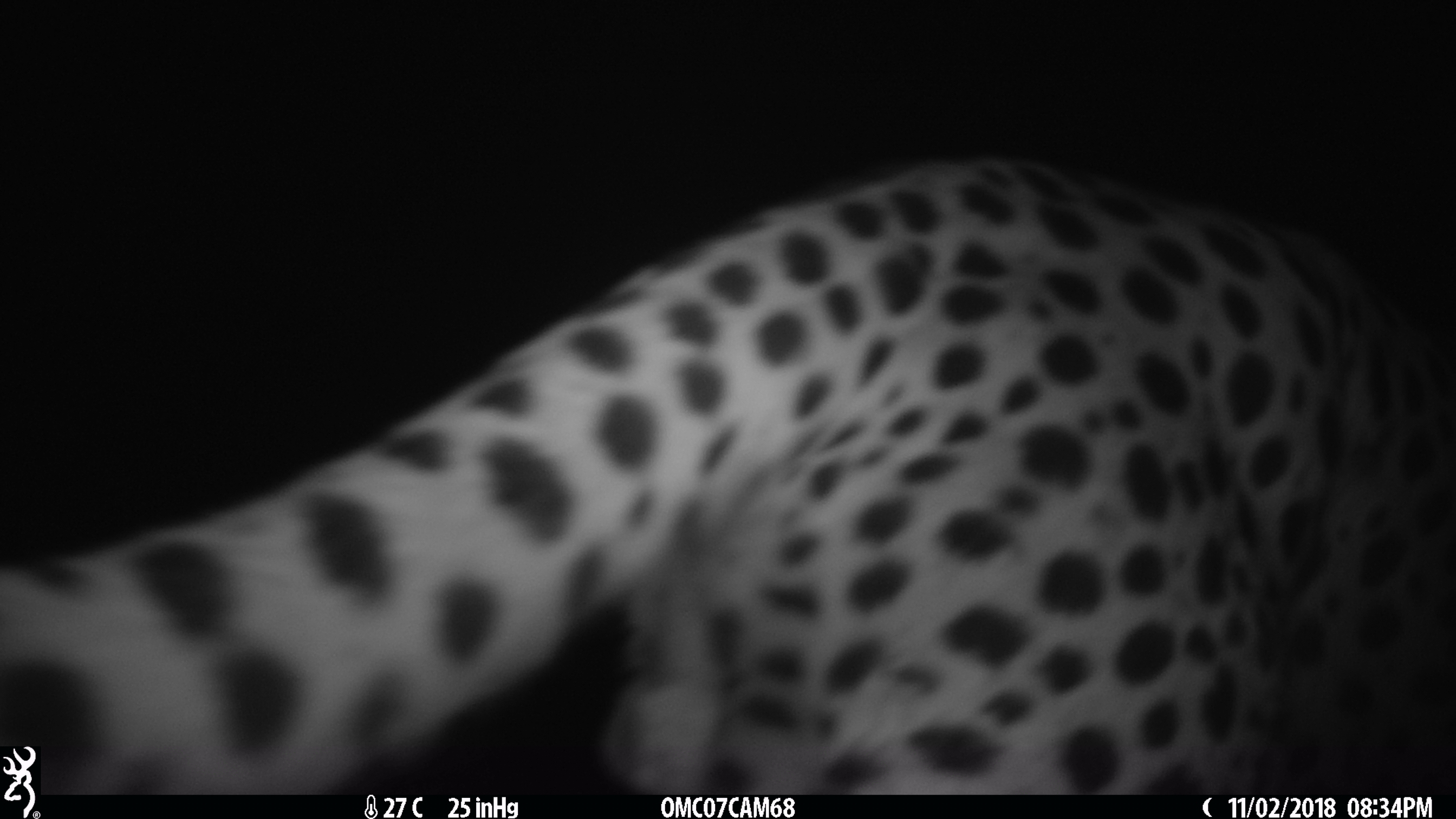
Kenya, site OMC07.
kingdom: Animalia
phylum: Chordata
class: Mammalia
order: Carnivora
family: Felidae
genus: Acinonyx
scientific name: Acinonyx jubatus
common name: cheetah